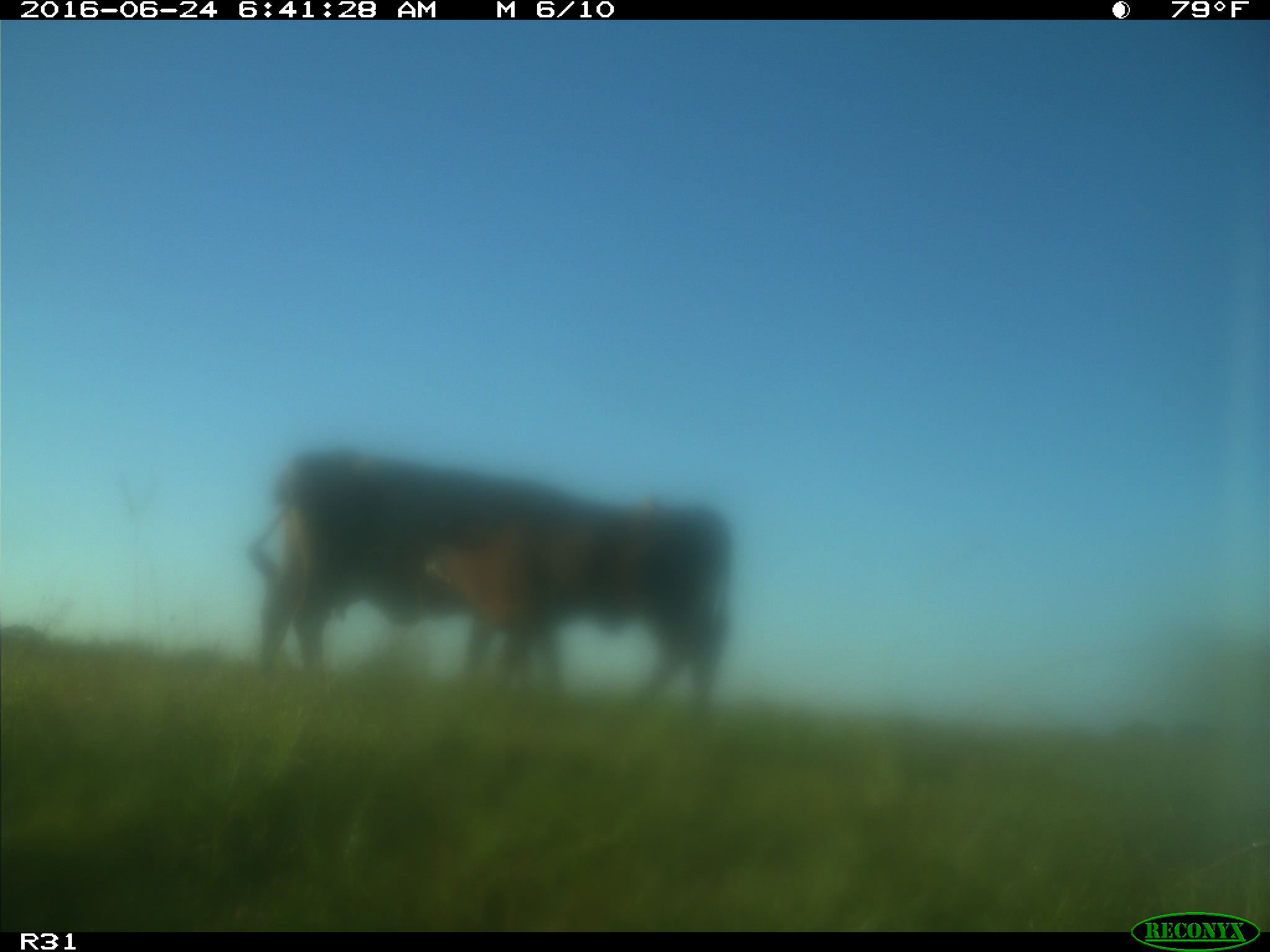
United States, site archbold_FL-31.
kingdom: Animalia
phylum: Chordata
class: Mammalia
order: Artiodactyla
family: Bovidae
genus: Bos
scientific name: Bos taurus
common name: domestic cow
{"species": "Bos taurus (domestic cow)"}